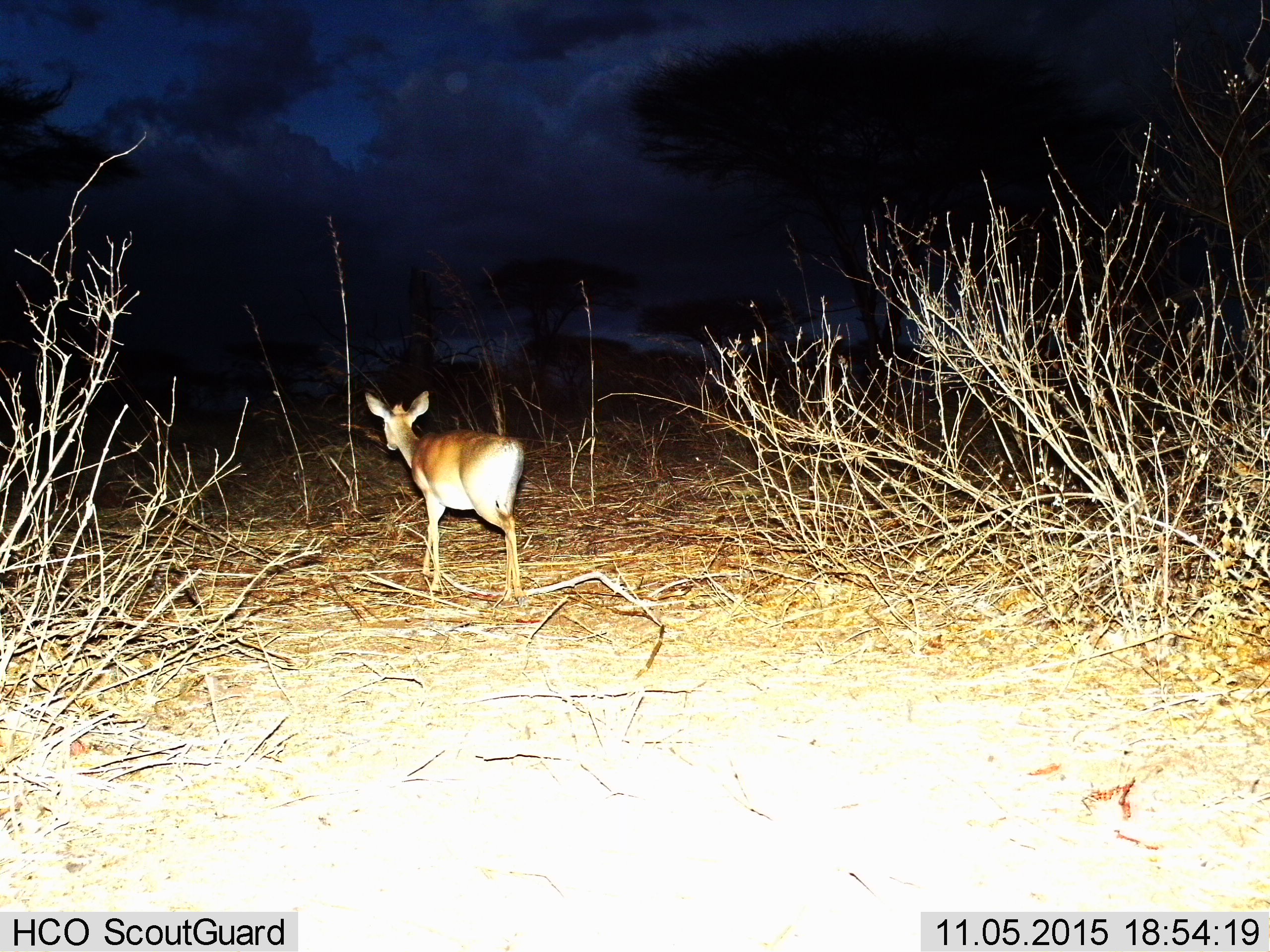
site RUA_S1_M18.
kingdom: Animalia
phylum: Chordata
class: Mammalia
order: Artiodactyla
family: Bovidae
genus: Madoqua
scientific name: Madoqua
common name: dik-dik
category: dikdik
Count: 1.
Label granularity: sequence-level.